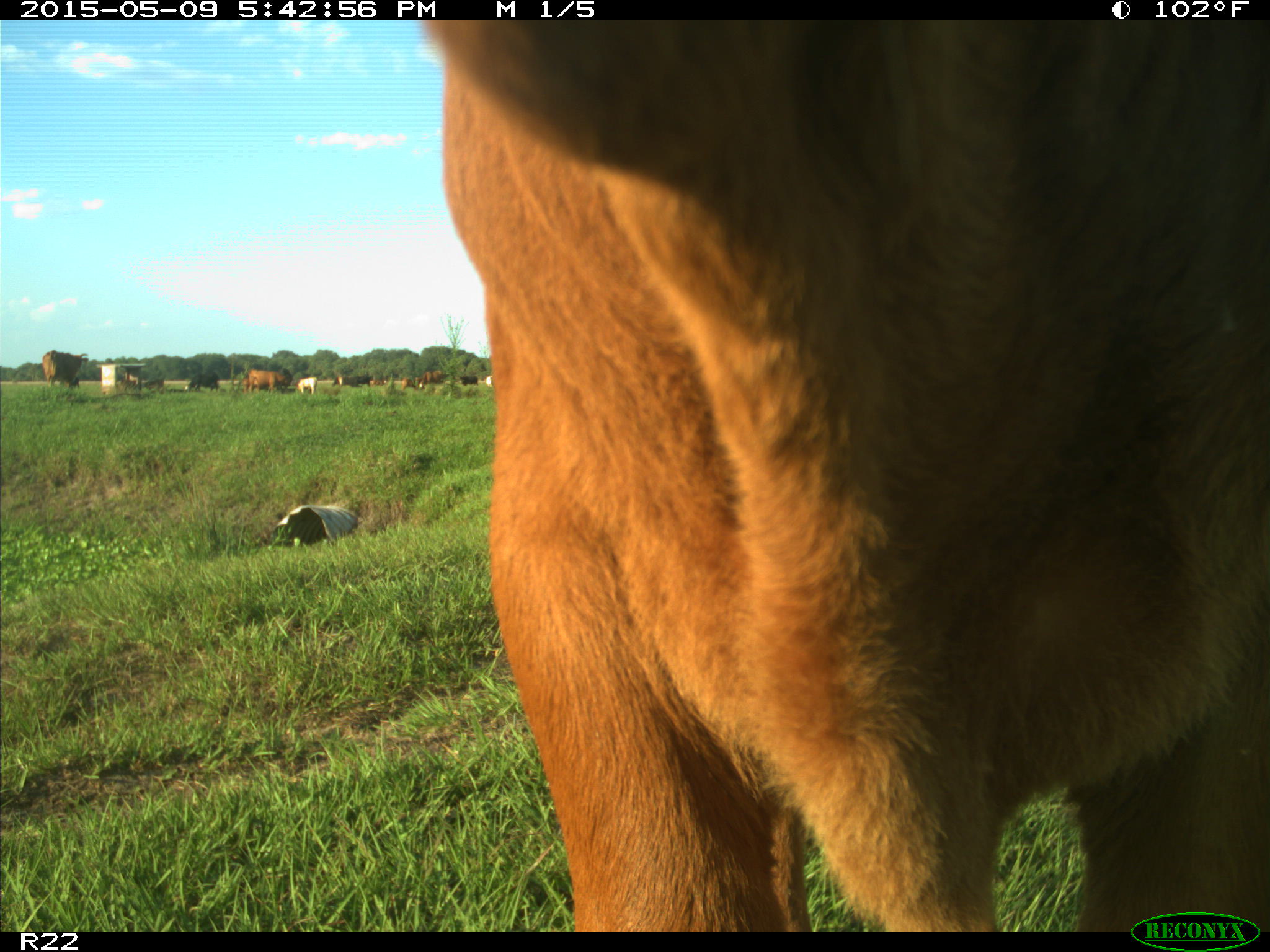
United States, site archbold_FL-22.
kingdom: Animalia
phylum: Chordata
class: Mammalia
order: Artiodactyla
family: Bovidae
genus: Bos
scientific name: Bos taurus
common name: domestic cow